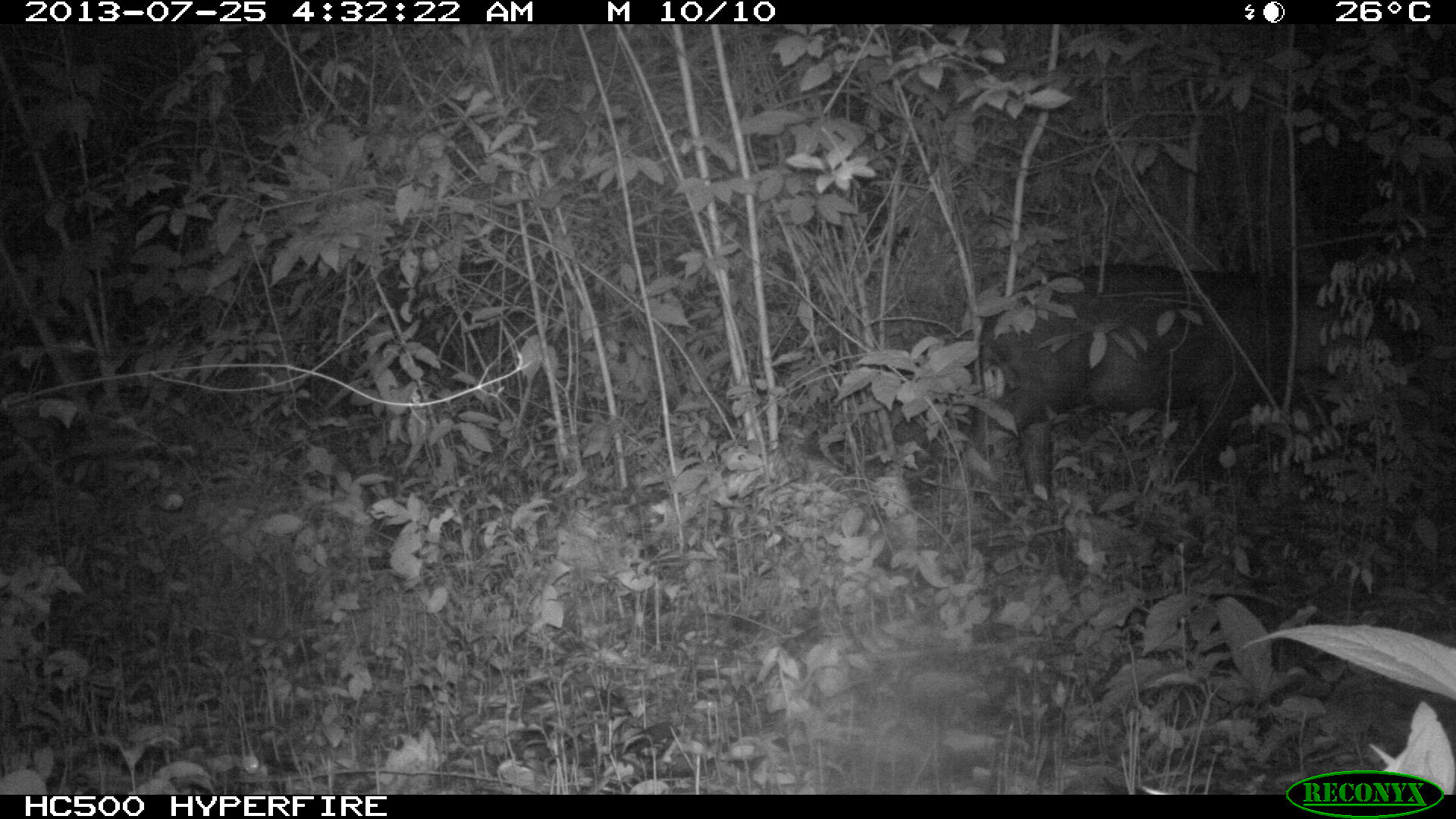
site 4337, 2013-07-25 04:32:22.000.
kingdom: Animalia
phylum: Chordata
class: Mammalia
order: Perissodactyla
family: Tapiridae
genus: Tapirus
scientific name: Tapirus bairdii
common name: baird's tapir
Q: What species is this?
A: Tapirus bairdii (baird's tapir).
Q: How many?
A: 2.